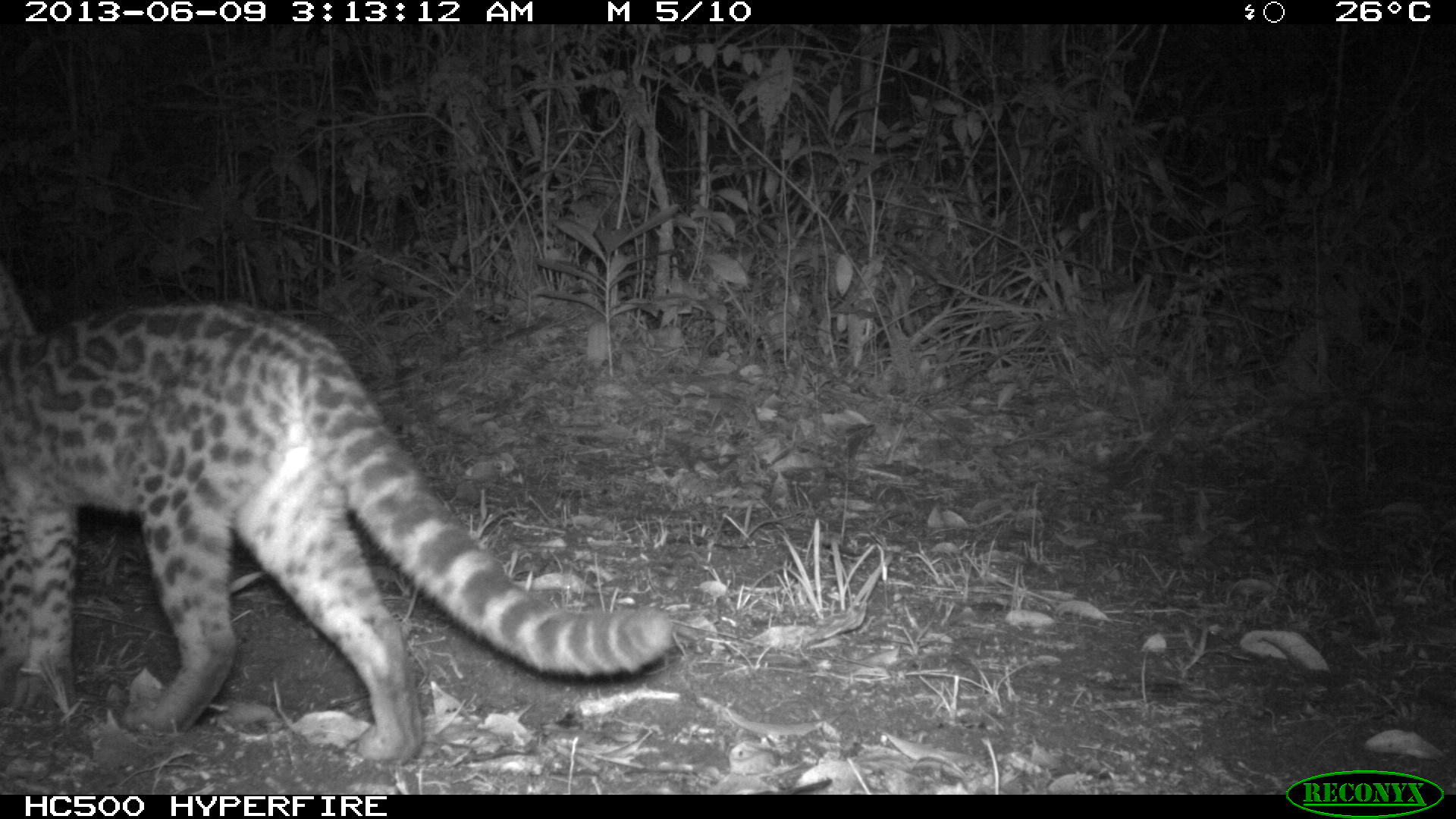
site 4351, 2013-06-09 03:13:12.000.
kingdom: Animalia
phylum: Chordata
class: Mammalia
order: Carnivora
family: Felidae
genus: Leopardus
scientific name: Leopardus wiedii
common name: margay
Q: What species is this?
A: Leopardus wiedii (margay).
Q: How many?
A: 1.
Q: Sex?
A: Male.